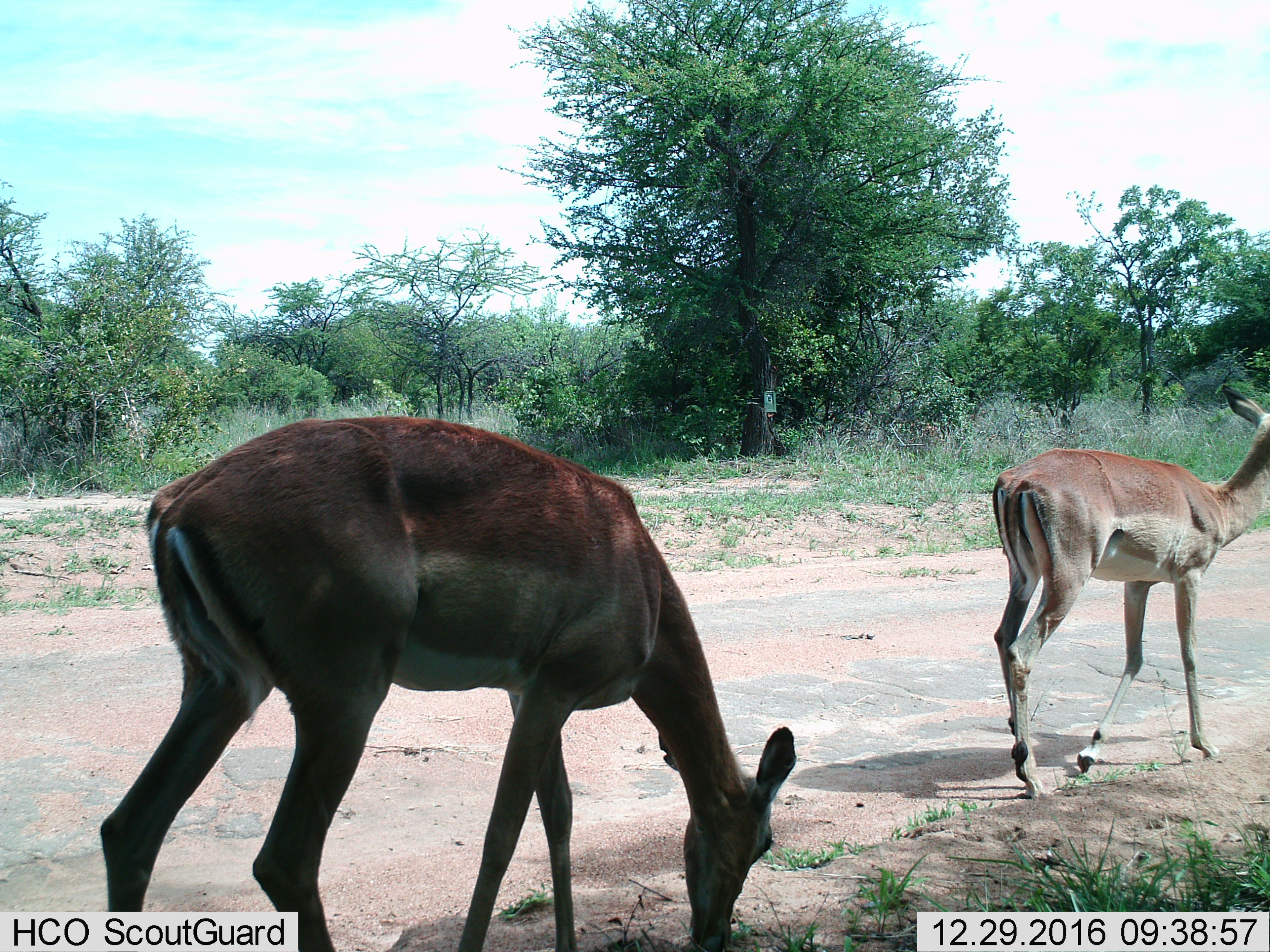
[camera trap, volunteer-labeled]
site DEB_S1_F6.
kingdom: Animalia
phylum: Chordata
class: Mammalia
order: Artiodactyla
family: Bovidae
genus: Aepyceros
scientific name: Aepyceros melampus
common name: impala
Impala (Aepyceros melampus), count 2. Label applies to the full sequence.